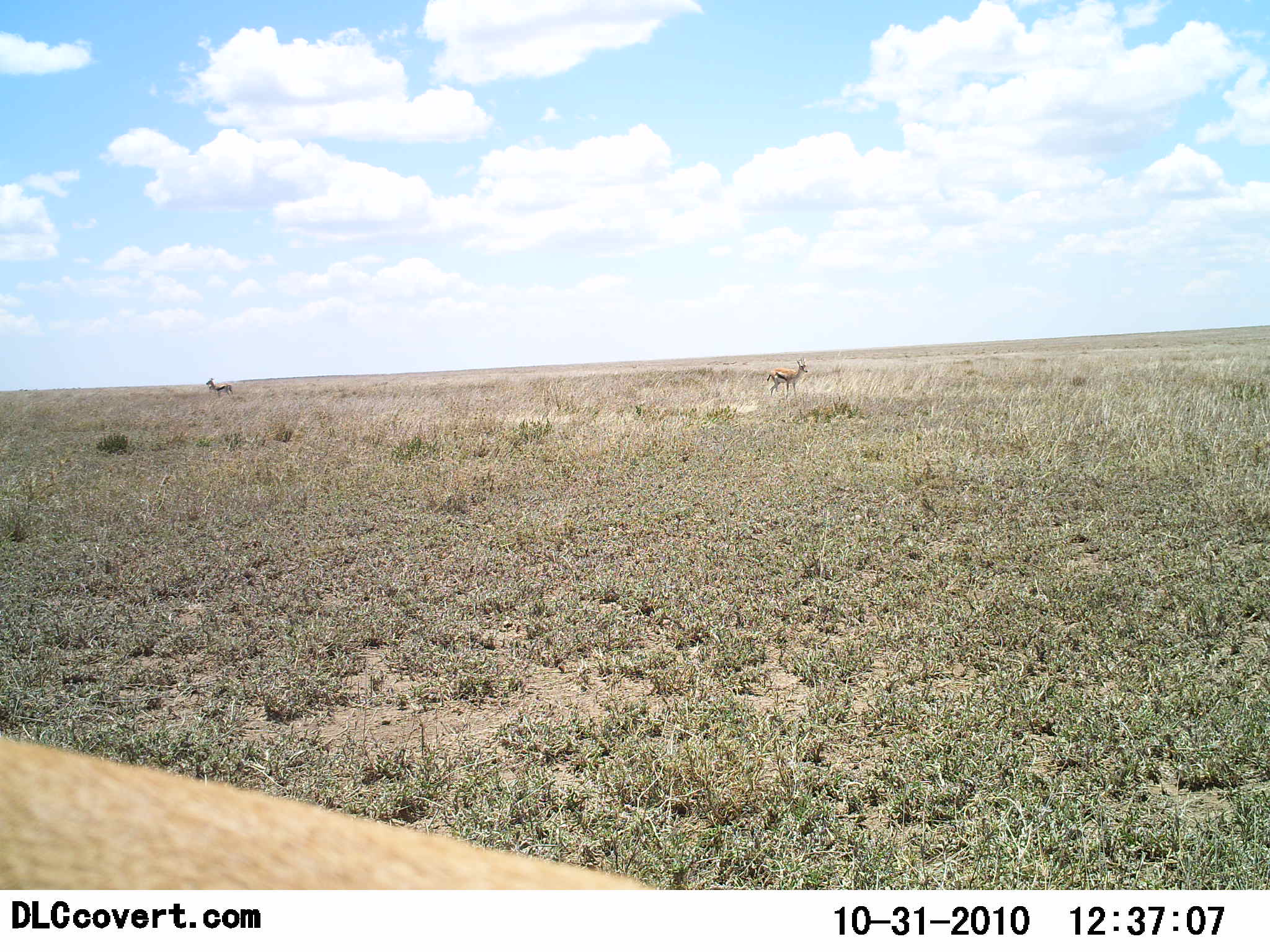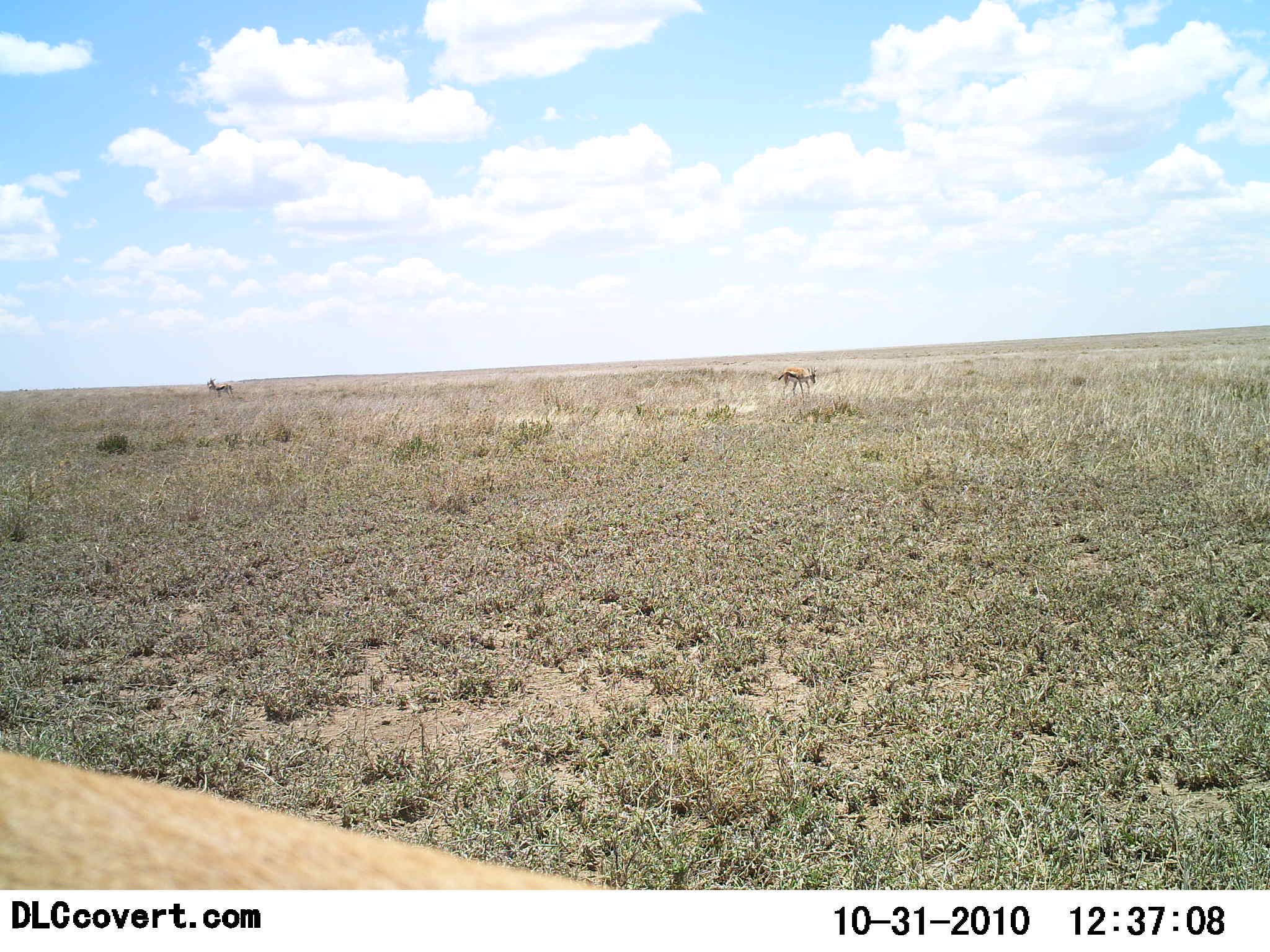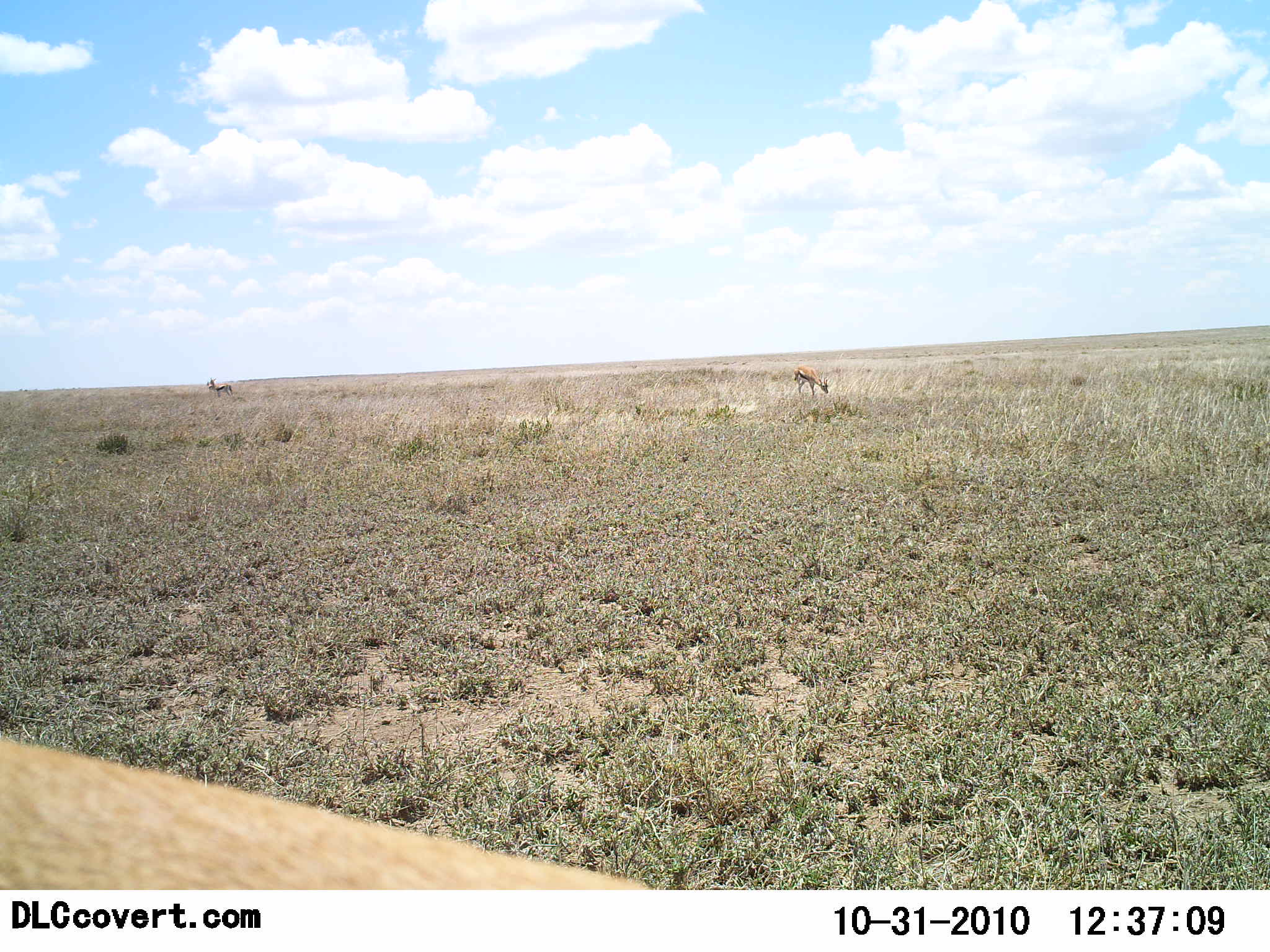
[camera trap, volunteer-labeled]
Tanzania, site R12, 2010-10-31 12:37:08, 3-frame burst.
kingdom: Animalia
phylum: Chordata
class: Mammalia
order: Artiodactyla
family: Bovidae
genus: Eudorcas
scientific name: Eudorcas thomsonii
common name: thomson's gazelle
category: gazellethomsons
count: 2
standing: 62%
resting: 0%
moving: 46%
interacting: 0%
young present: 0%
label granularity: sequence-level